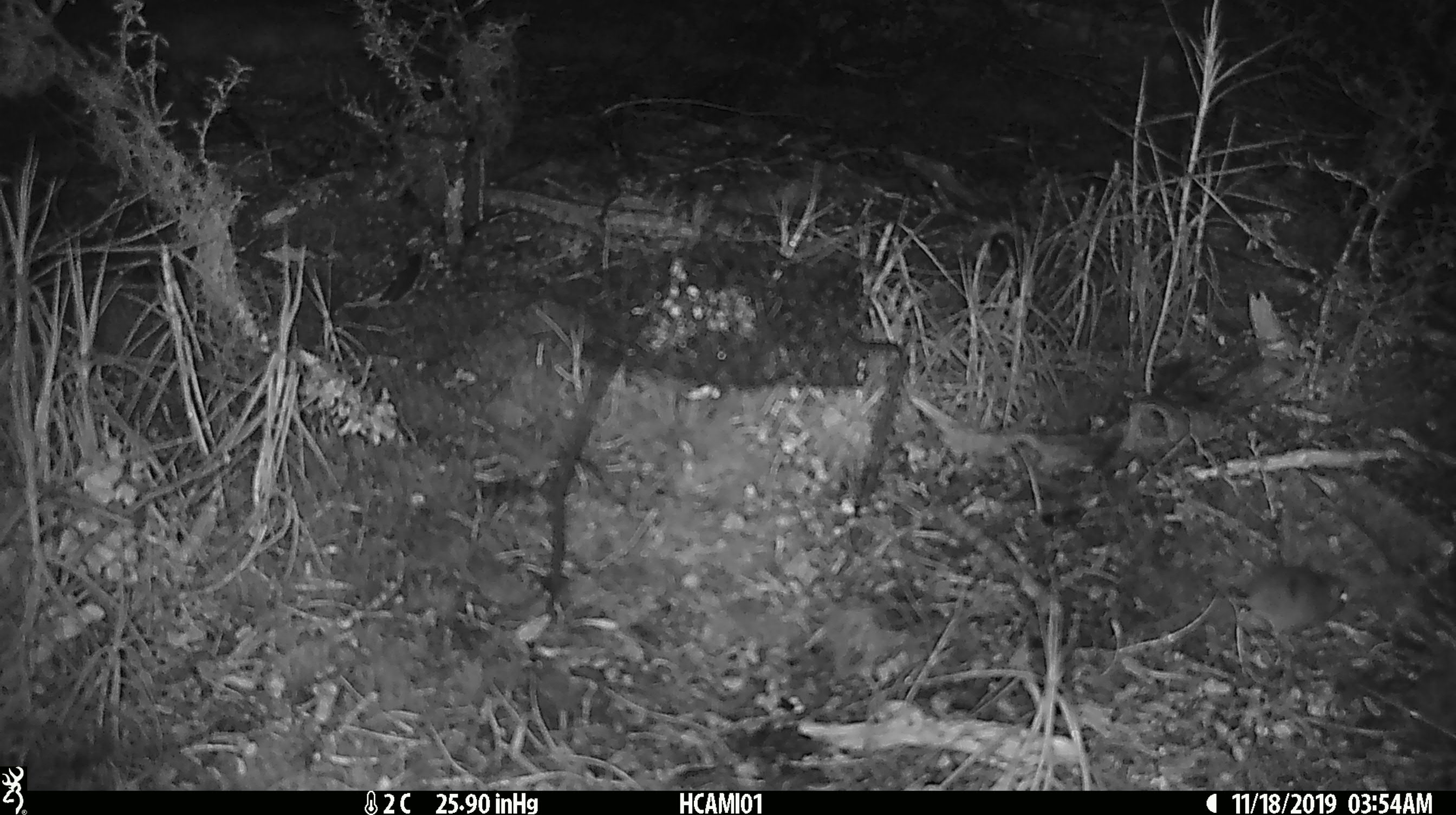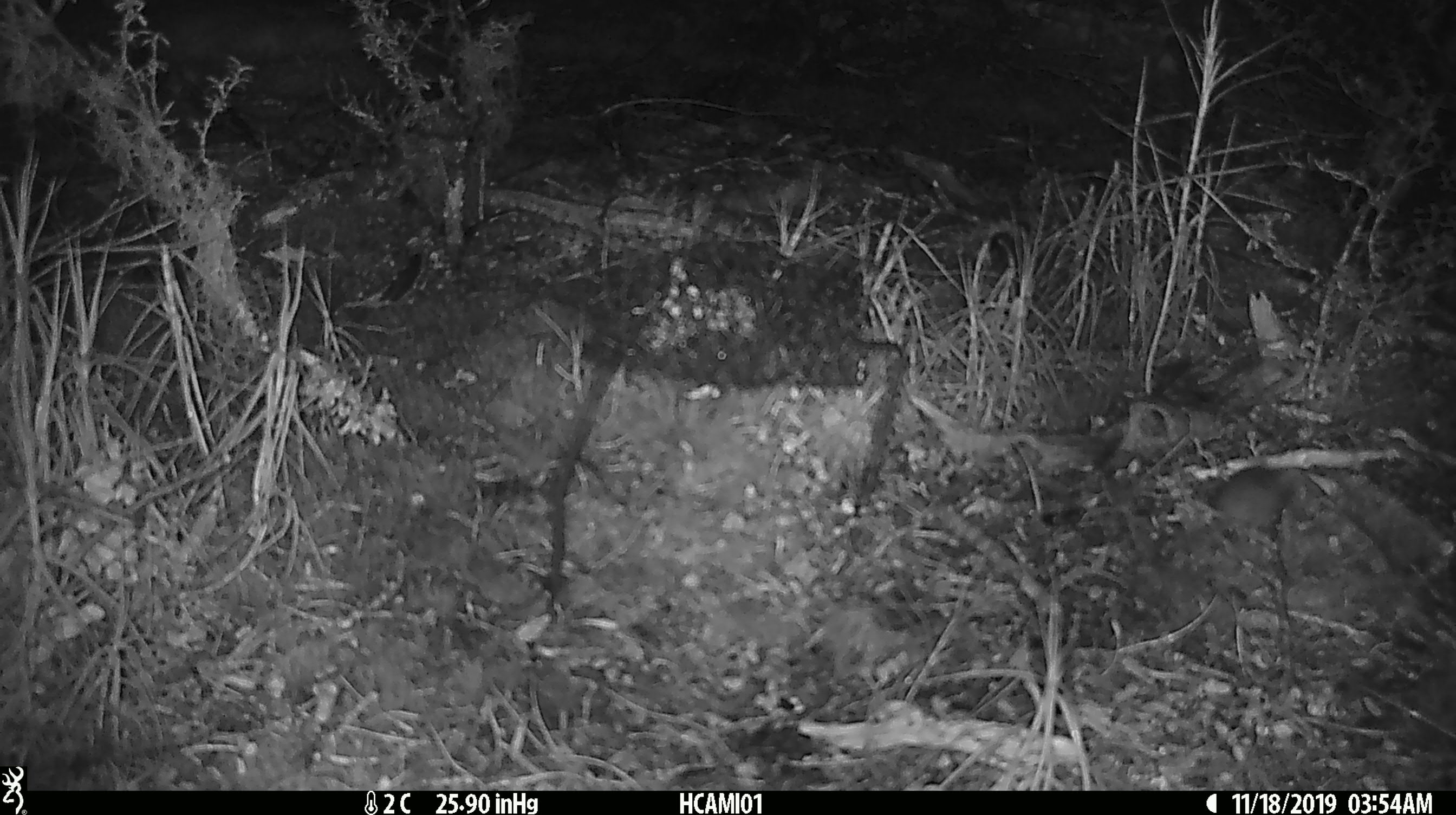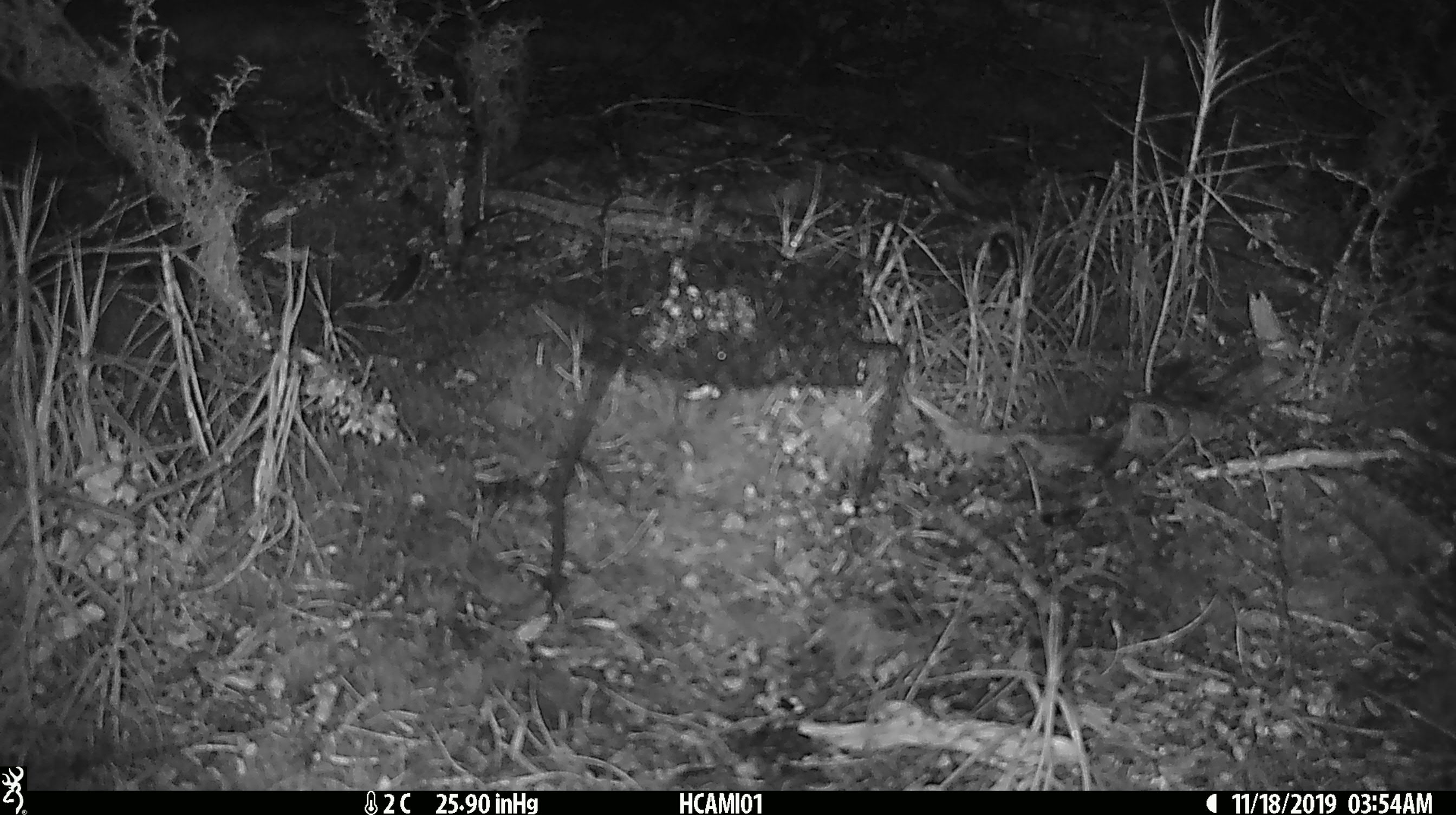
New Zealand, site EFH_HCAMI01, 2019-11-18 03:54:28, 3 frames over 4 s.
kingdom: Animalia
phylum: Chordata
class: Mammalia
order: Rodentia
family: Muridae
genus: Mus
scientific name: Mus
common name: mouse